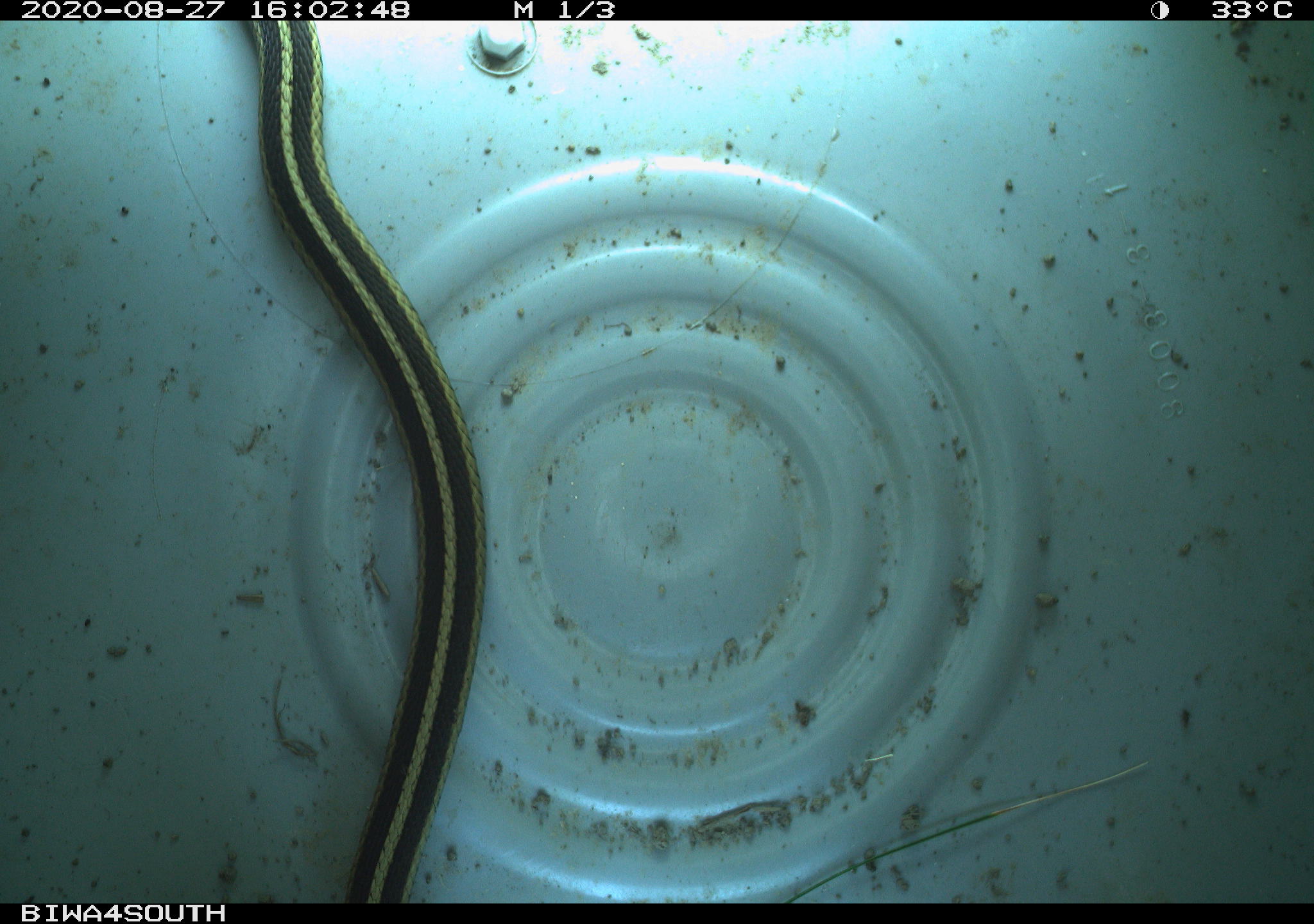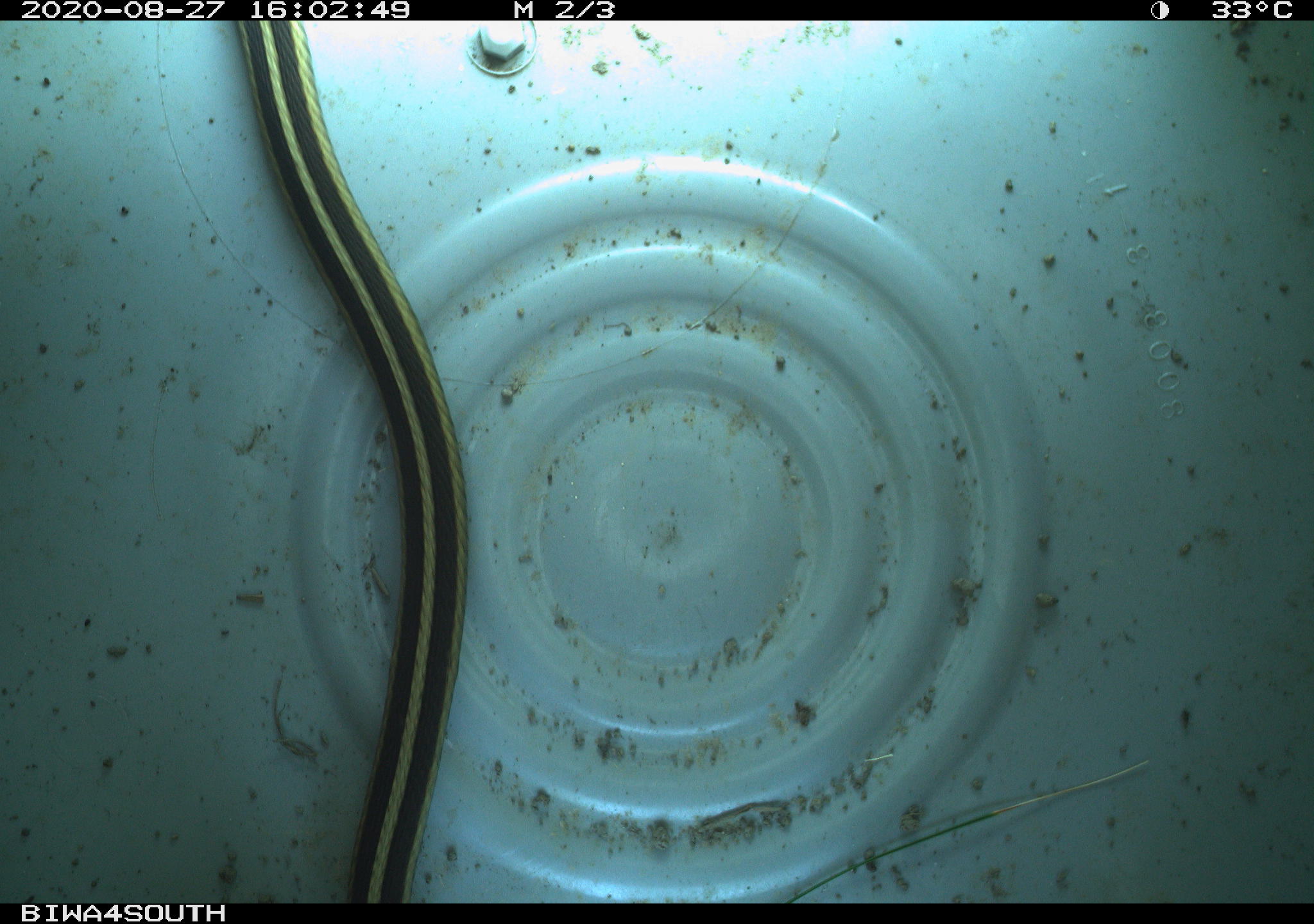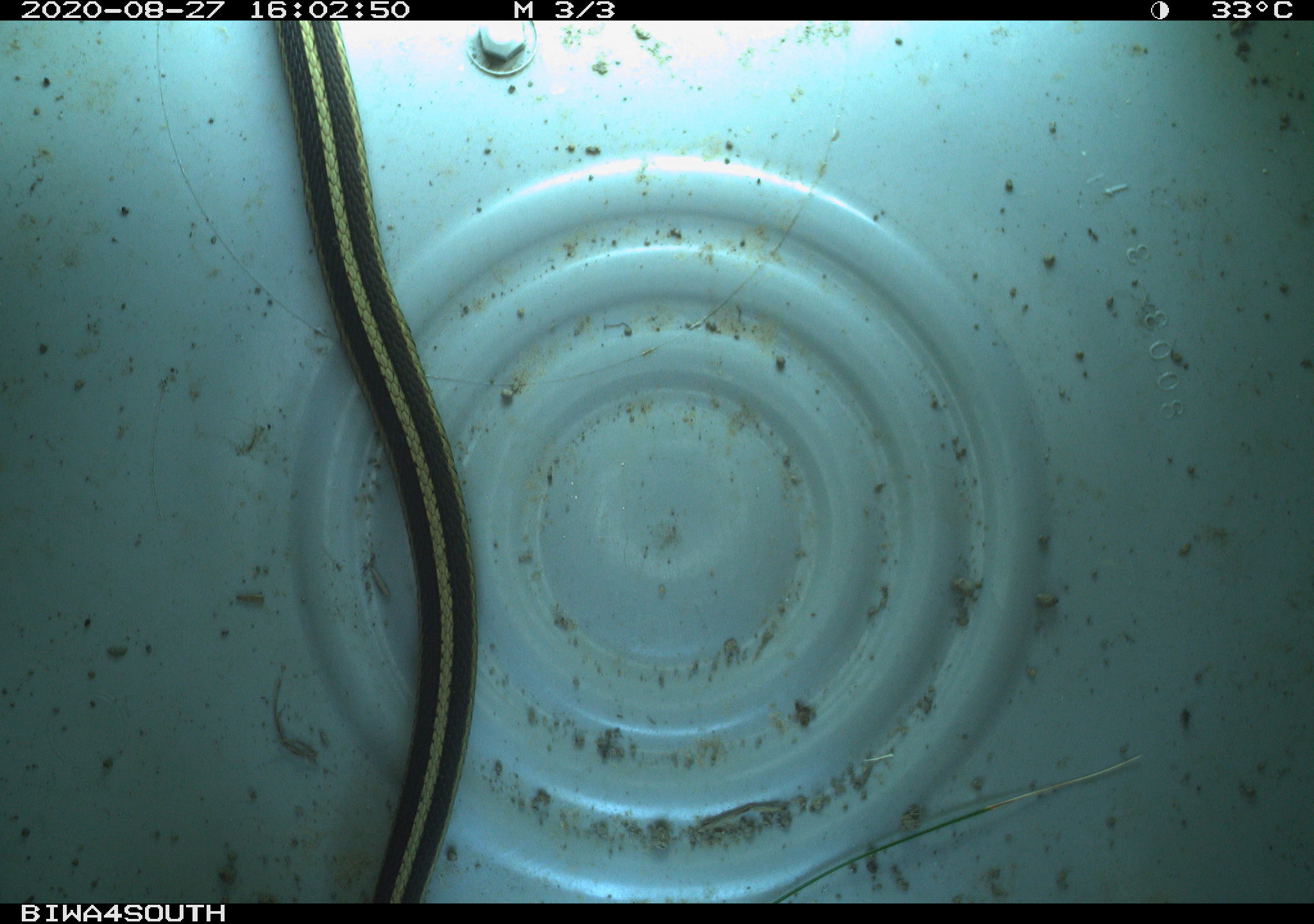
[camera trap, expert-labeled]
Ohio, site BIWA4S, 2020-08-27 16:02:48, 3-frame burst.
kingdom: Animalia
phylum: Chordata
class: Reptilia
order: Squamata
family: Colubridae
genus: Thamnophis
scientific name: Thamnophis sirtalis sirtalis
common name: eastern gartersnake